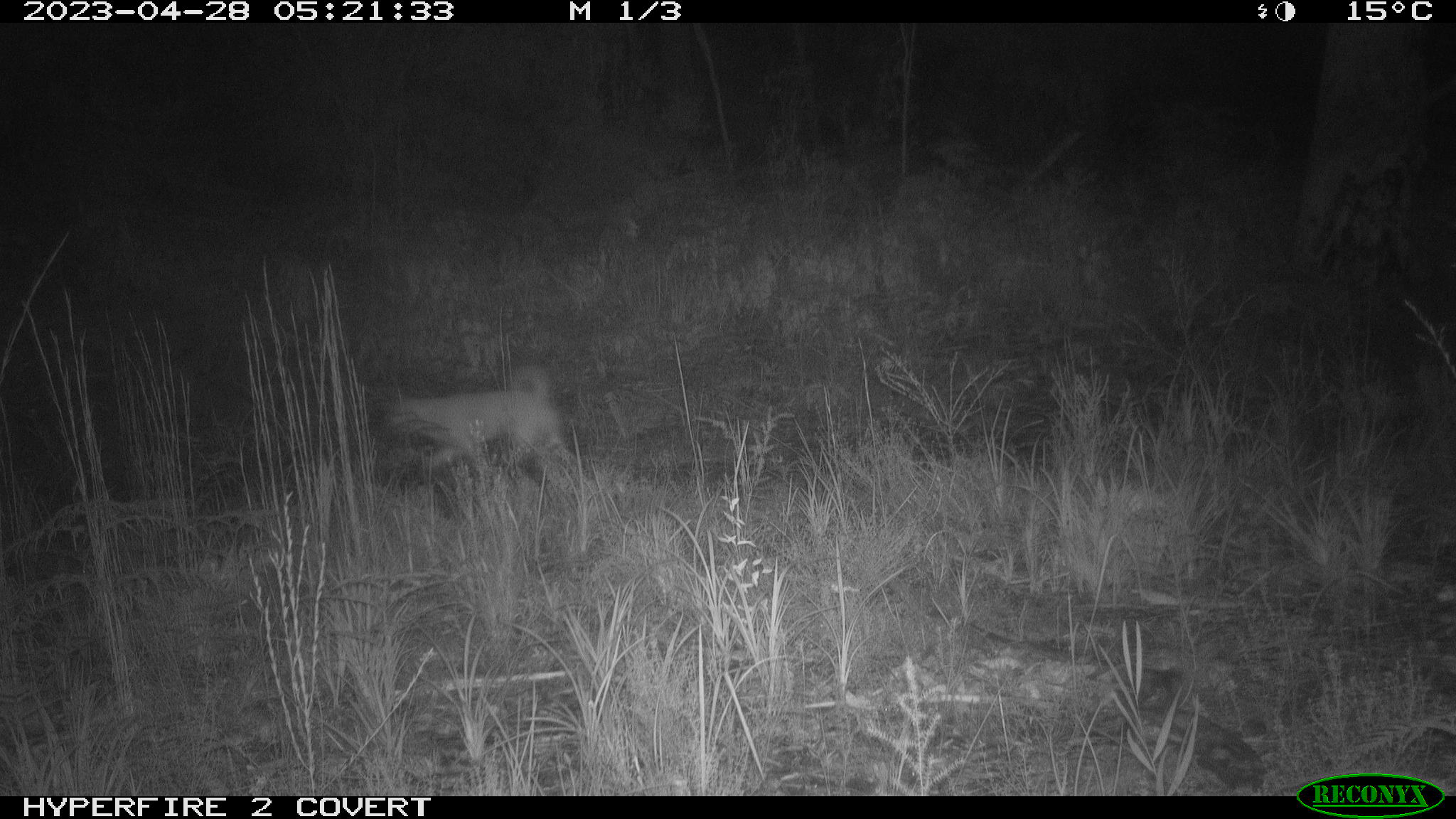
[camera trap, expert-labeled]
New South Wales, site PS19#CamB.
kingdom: Animalia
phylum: Chordata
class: Mammalia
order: Carnivora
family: Canidae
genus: Canis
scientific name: Canis familiaris dingo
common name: dingo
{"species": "dingo (Canis familiaris dingo)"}